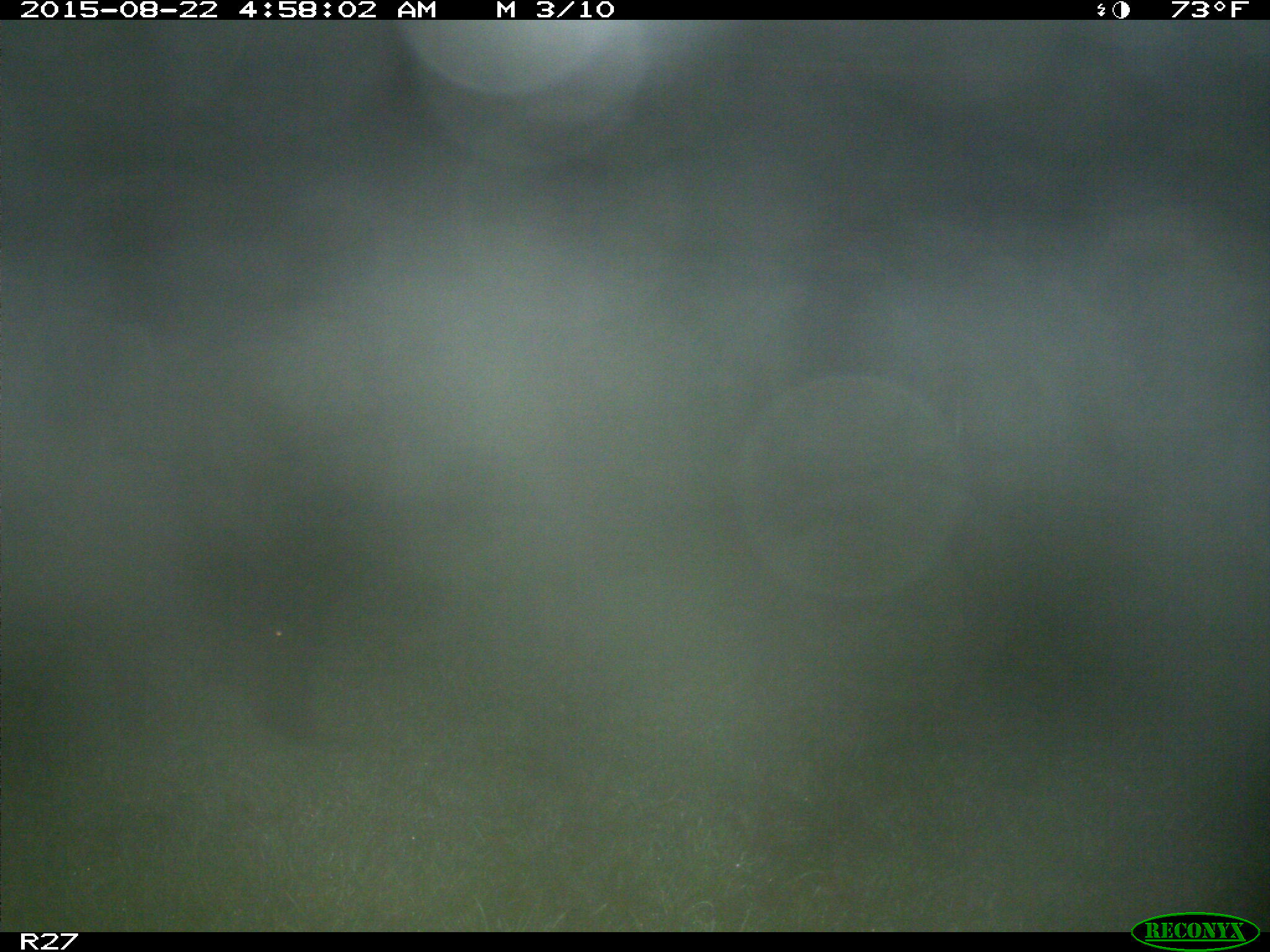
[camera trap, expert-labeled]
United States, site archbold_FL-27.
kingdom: Animalia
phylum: Chordata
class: Mammalia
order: Artiodactyla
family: Suidae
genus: Sus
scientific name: Sus scrofa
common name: wild boar